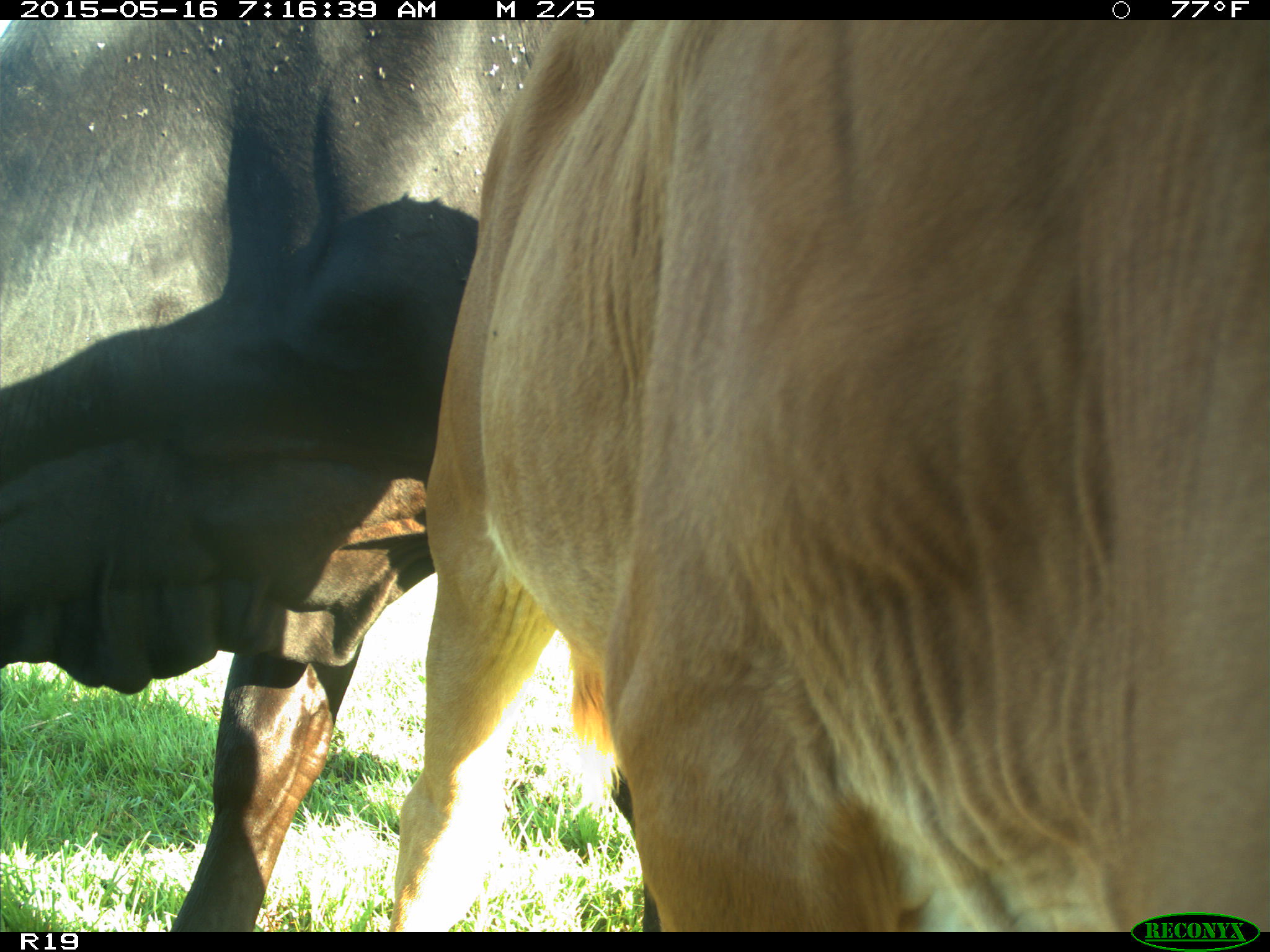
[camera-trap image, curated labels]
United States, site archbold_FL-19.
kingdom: Animalia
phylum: Chordata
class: Mammalia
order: Artiodactyla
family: Bovidae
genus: Bos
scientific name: Bos taurus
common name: domestic cow